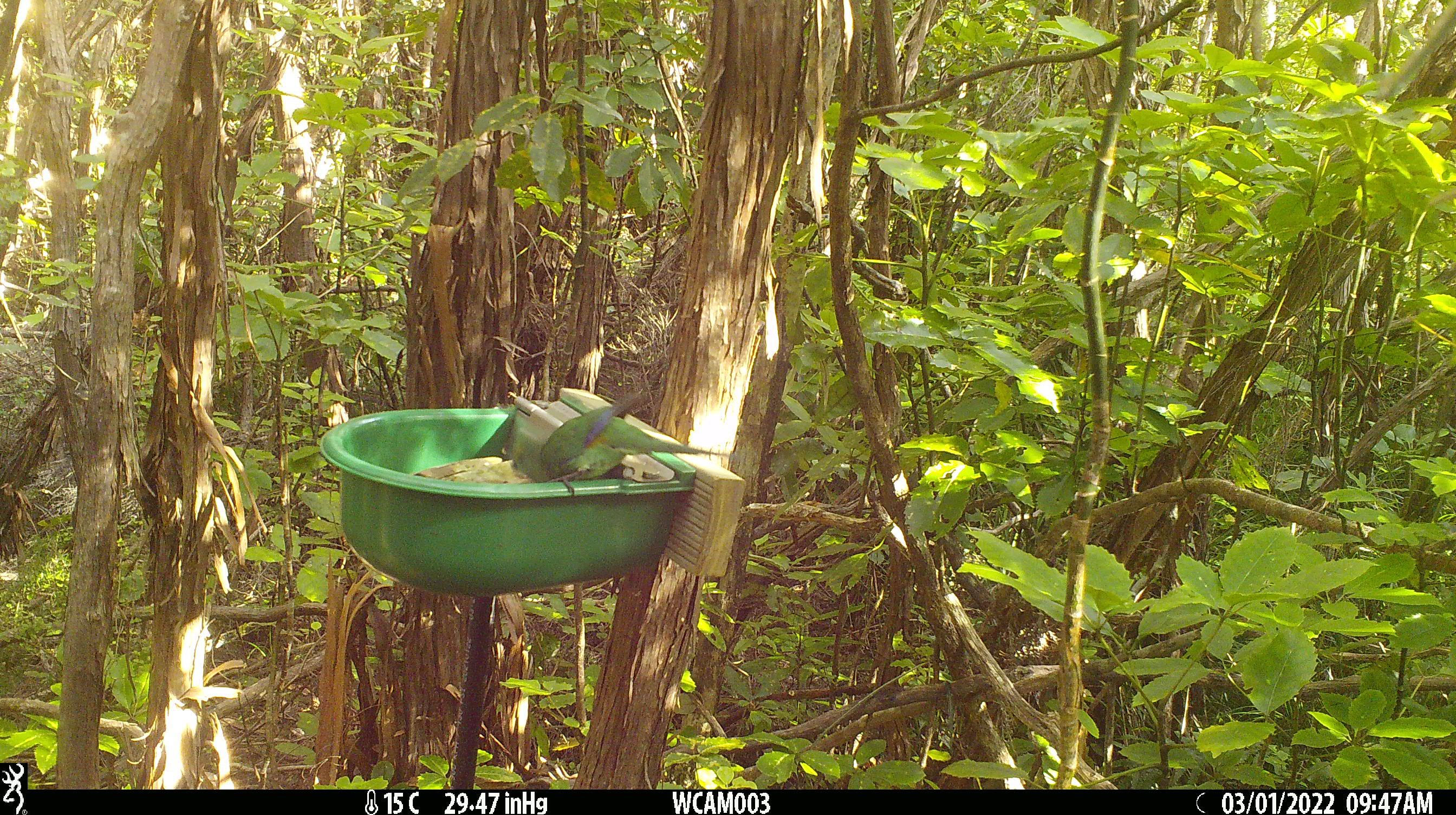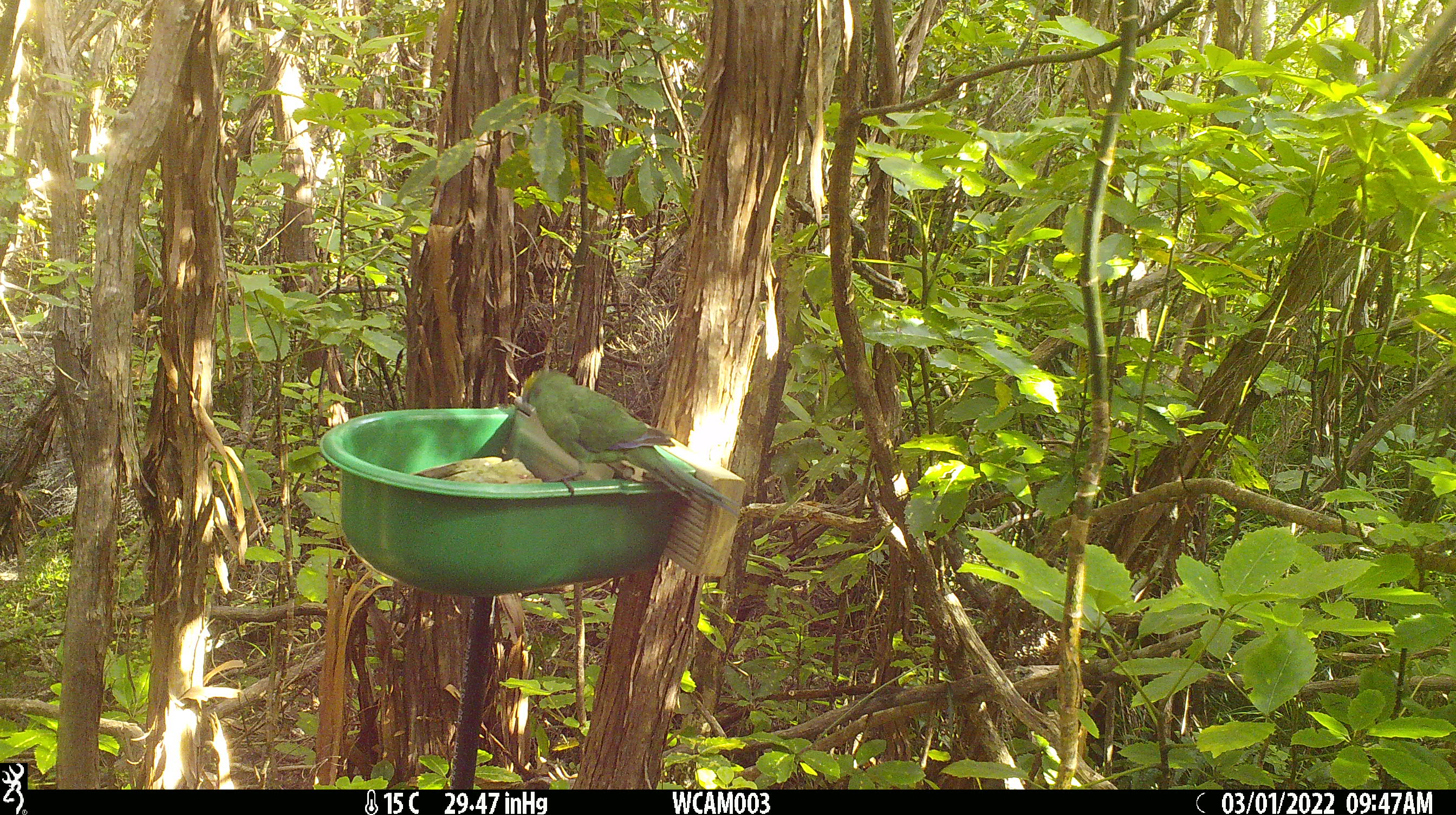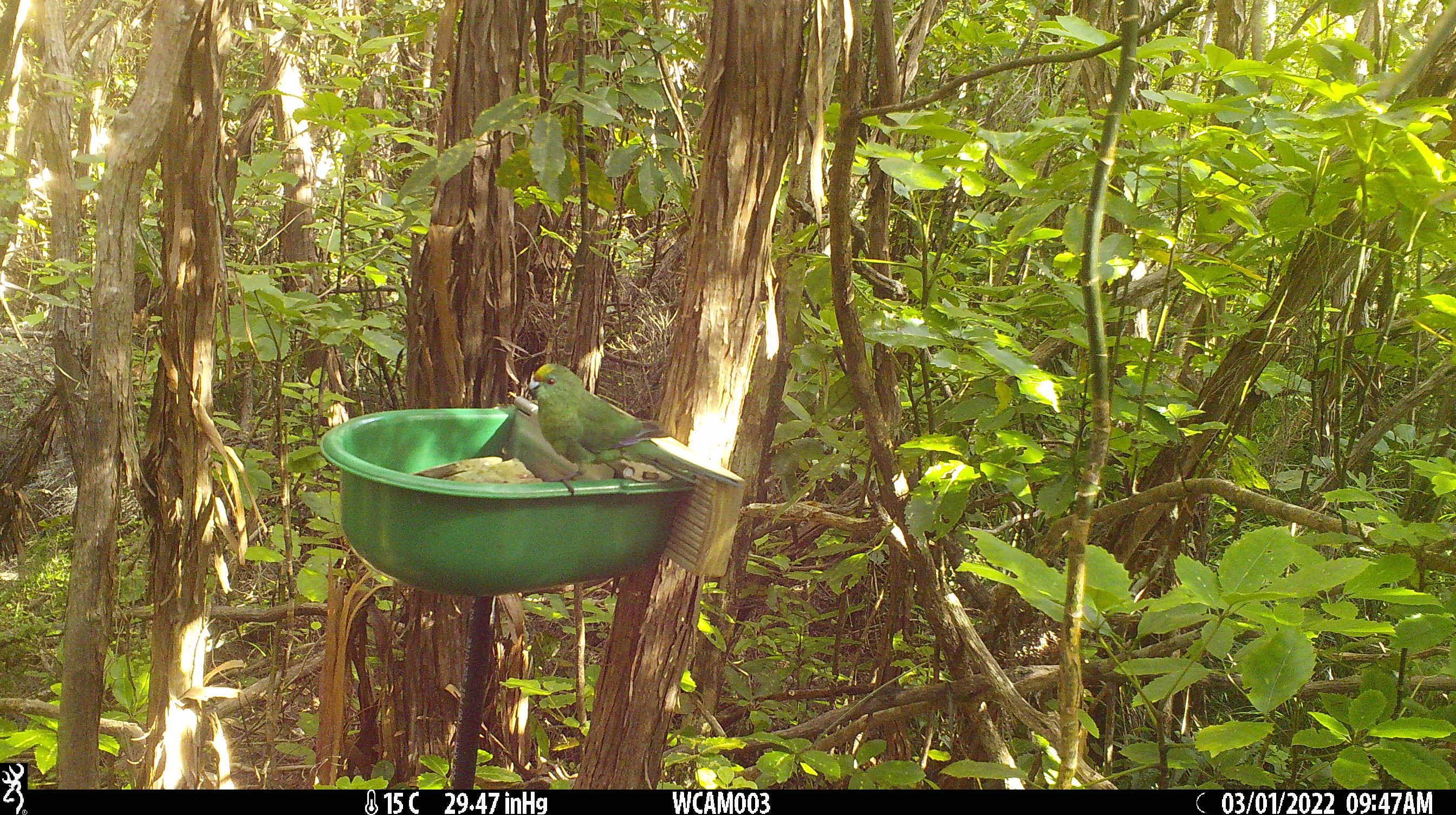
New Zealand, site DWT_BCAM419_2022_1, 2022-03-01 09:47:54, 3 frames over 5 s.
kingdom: Animalia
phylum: Chordata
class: Aves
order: Psittaciformes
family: Psittaculidae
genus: Cyanoramphus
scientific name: Cyanoramphus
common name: parakeet